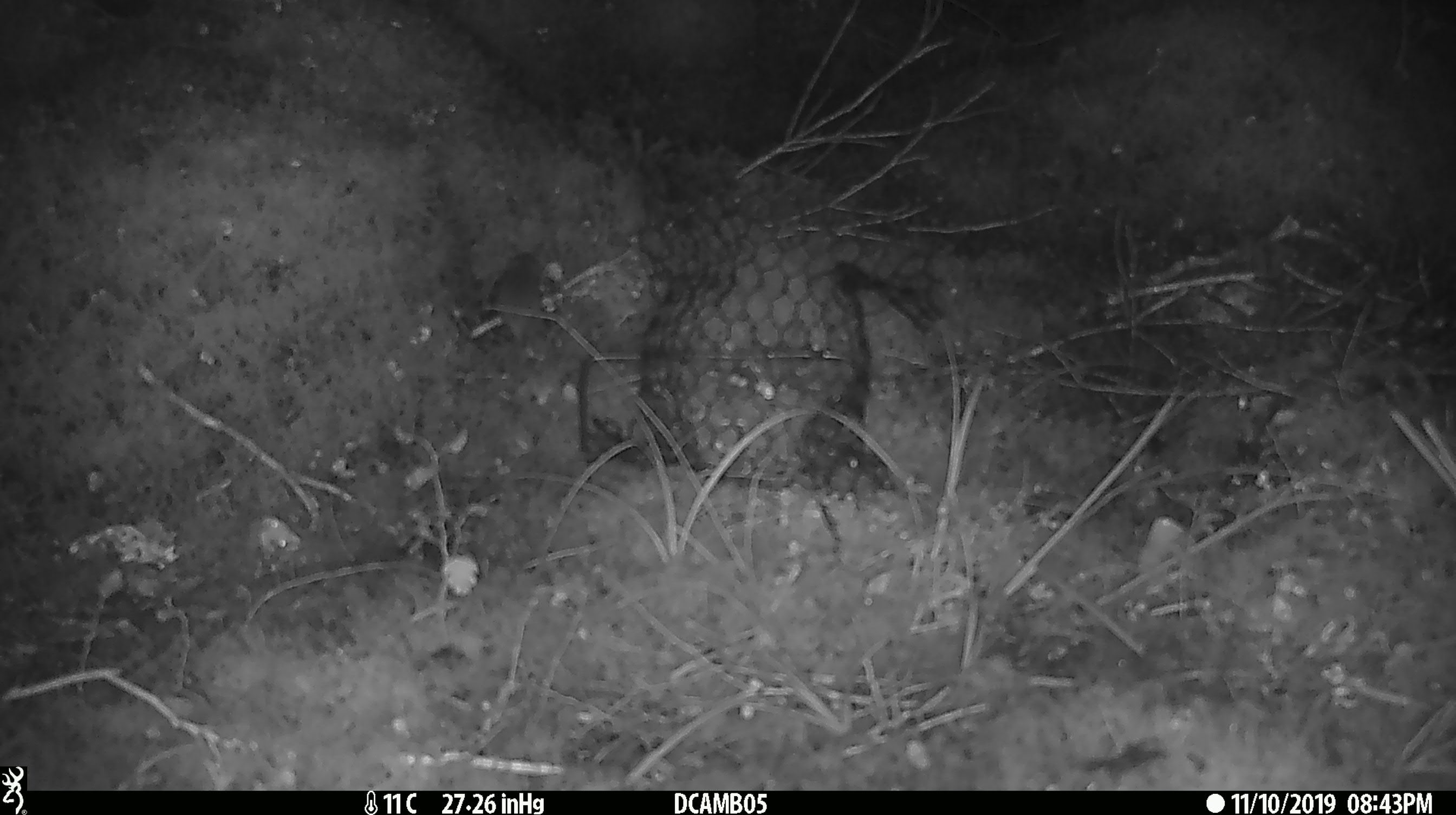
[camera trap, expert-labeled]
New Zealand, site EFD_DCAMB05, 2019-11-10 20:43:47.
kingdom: Animalia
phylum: Chordata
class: Mammalia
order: Rodentia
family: Muridae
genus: Mus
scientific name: Mus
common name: mouse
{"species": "mouse (Mus)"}